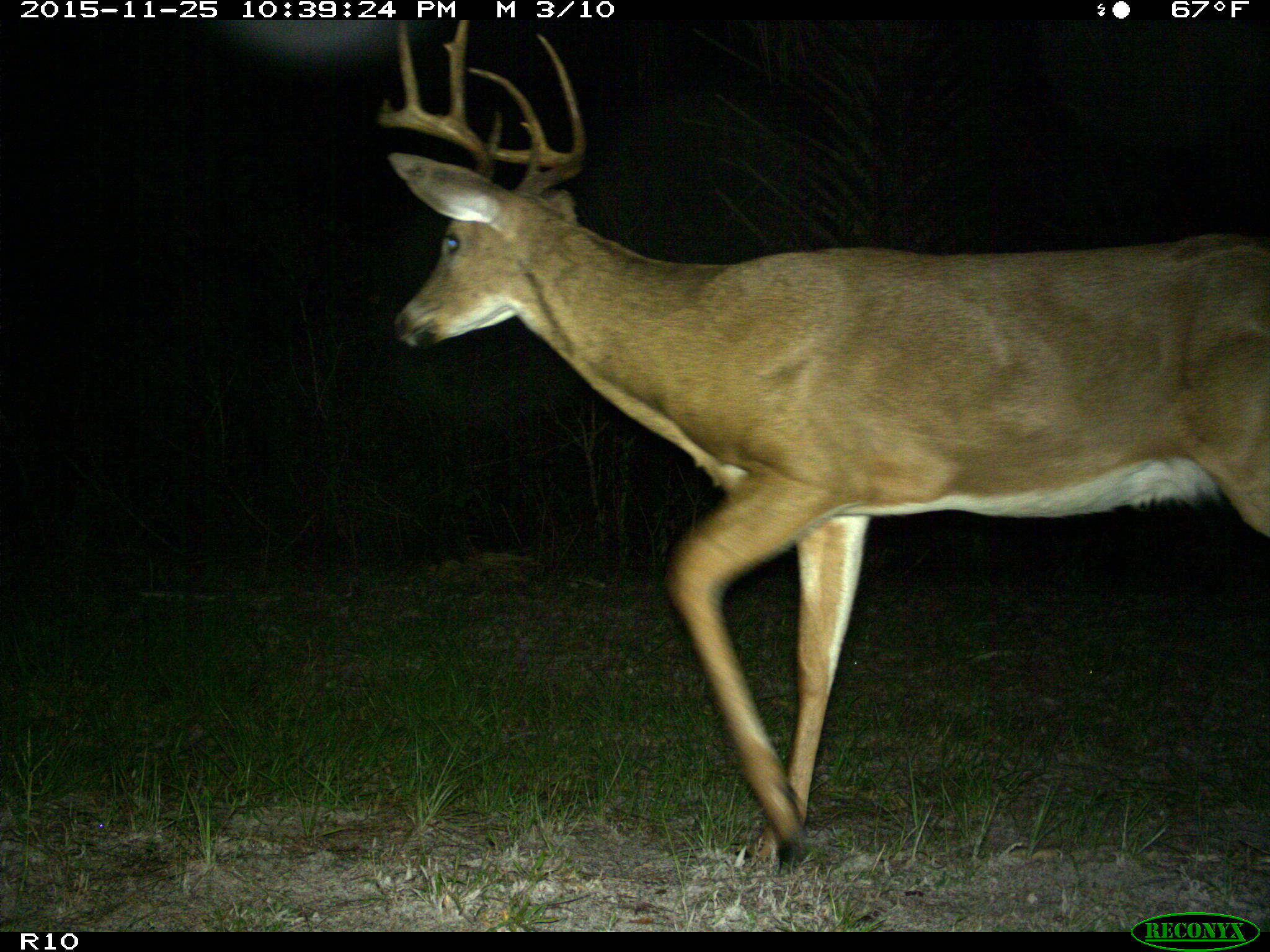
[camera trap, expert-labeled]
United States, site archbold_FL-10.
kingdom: Animalia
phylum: Chordata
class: Mammalia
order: Artiodactyla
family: Cervidae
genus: Odocoileus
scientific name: Odocoileus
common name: deer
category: unidentified deer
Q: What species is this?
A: Unidentified deer (deer) (Odocoileus).